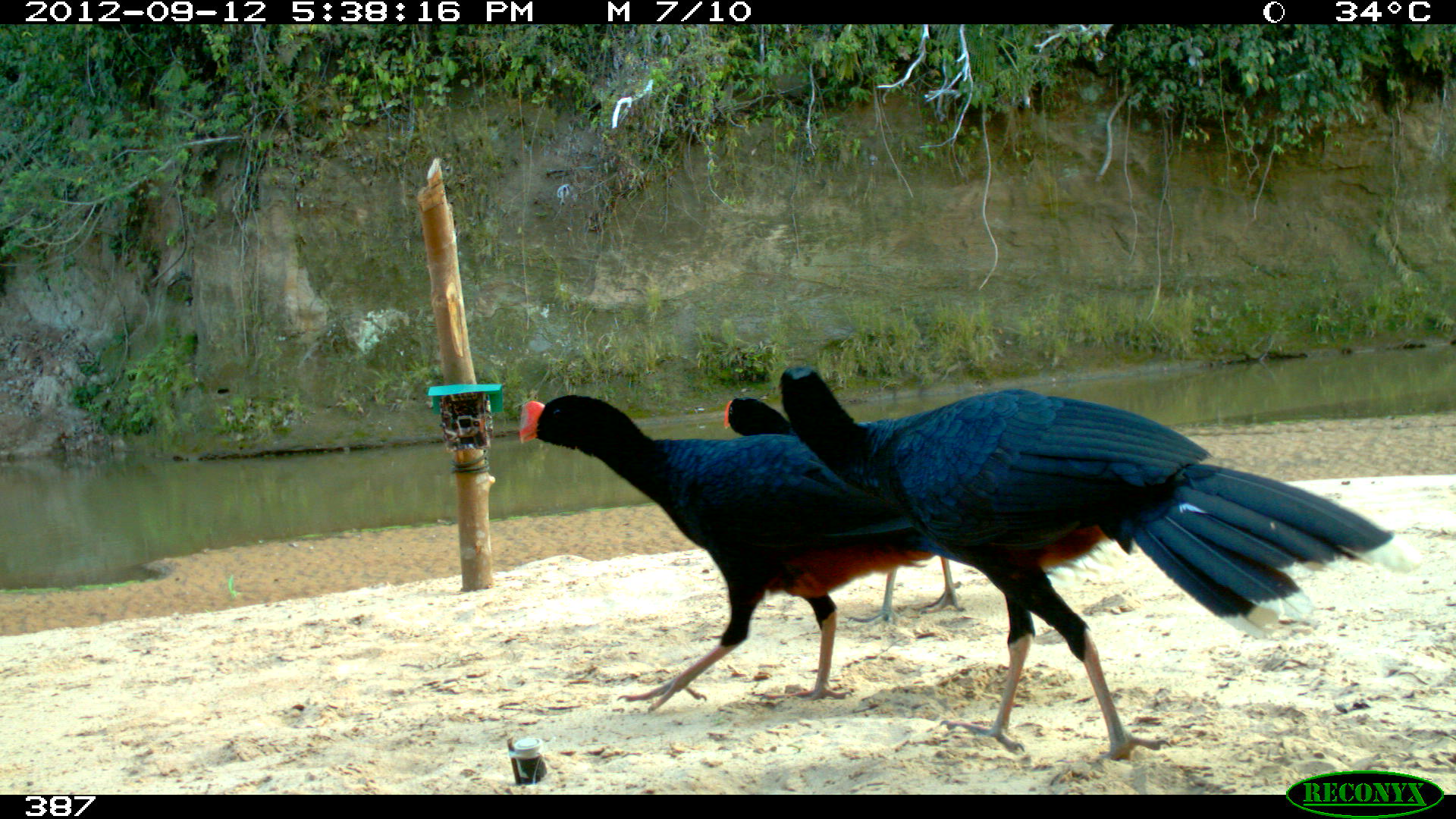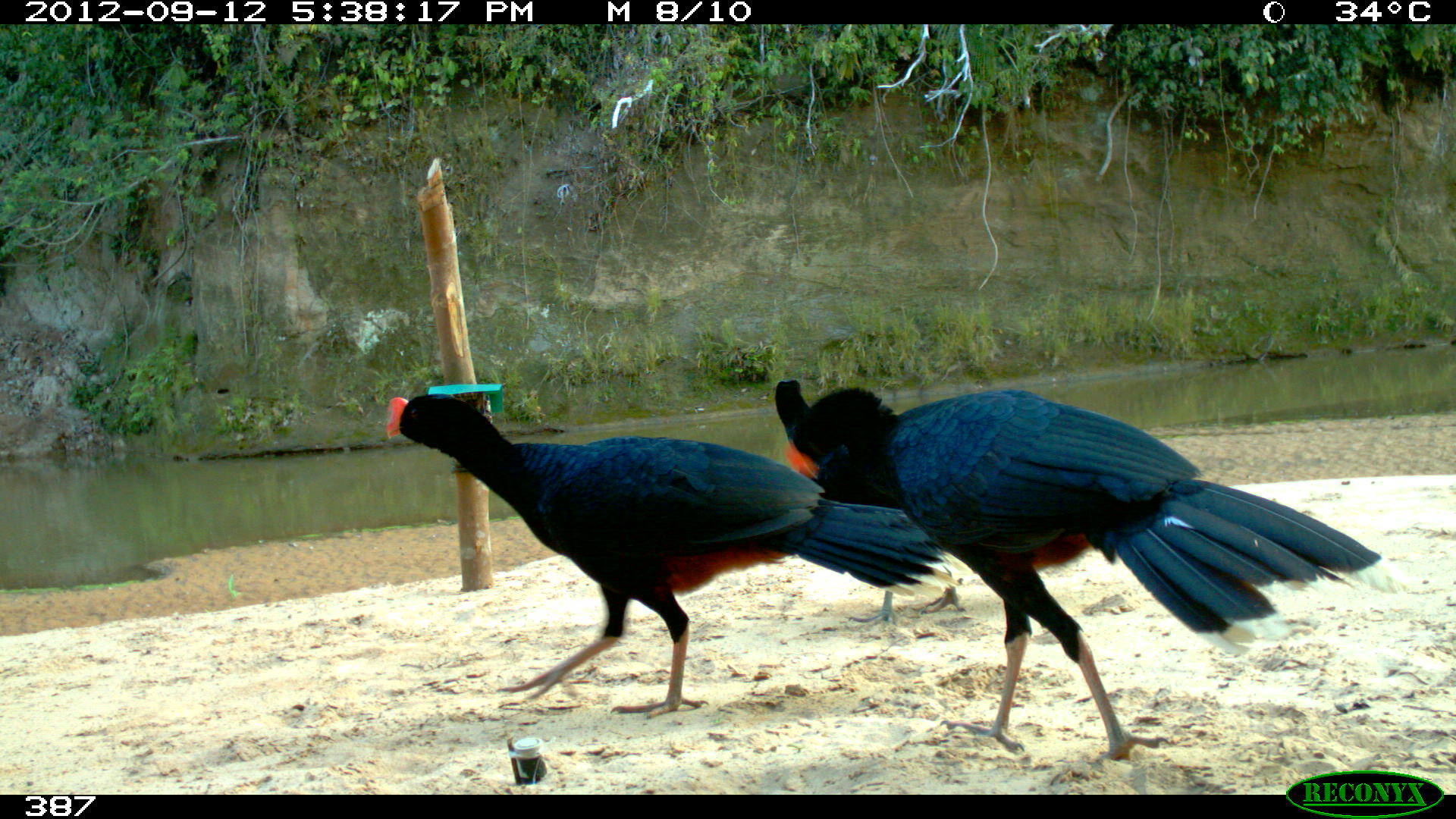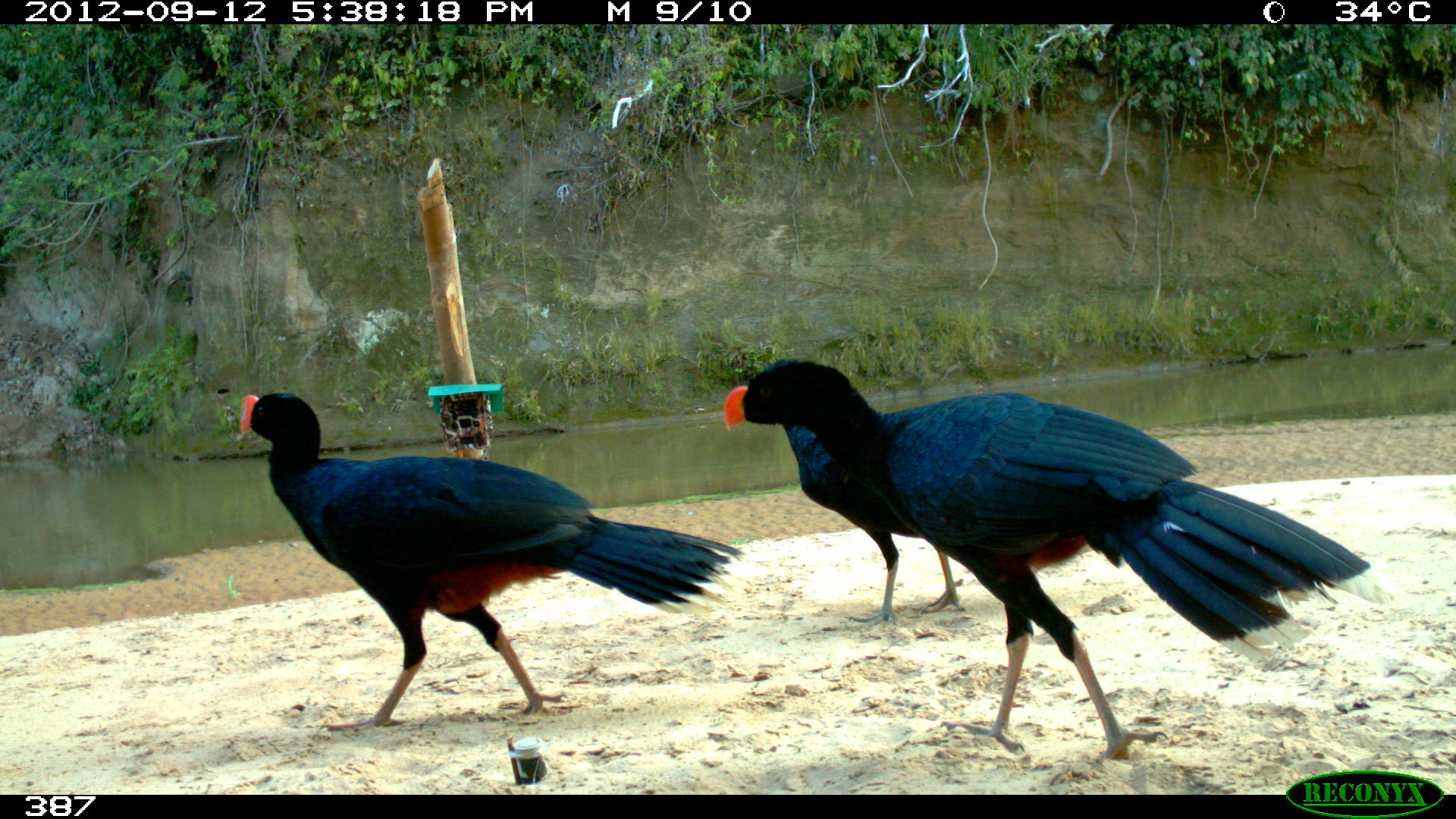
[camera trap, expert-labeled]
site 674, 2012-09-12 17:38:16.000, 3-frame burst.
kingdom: Animalia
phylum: Chordata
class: Aves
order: Galliformes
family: Cracidae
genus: Mitu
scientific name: Mitu tuberosum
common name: razor-billed curassow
Mitu tuberosum (razor-billed curassow).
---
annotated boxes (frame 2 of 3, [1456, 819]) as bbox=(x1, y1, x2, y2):
mitu tuberosum: bbox=(789, 384, 1403, 763); bbox=(378, 387, 978, 718); bbox=(774, 378, 965, 628)